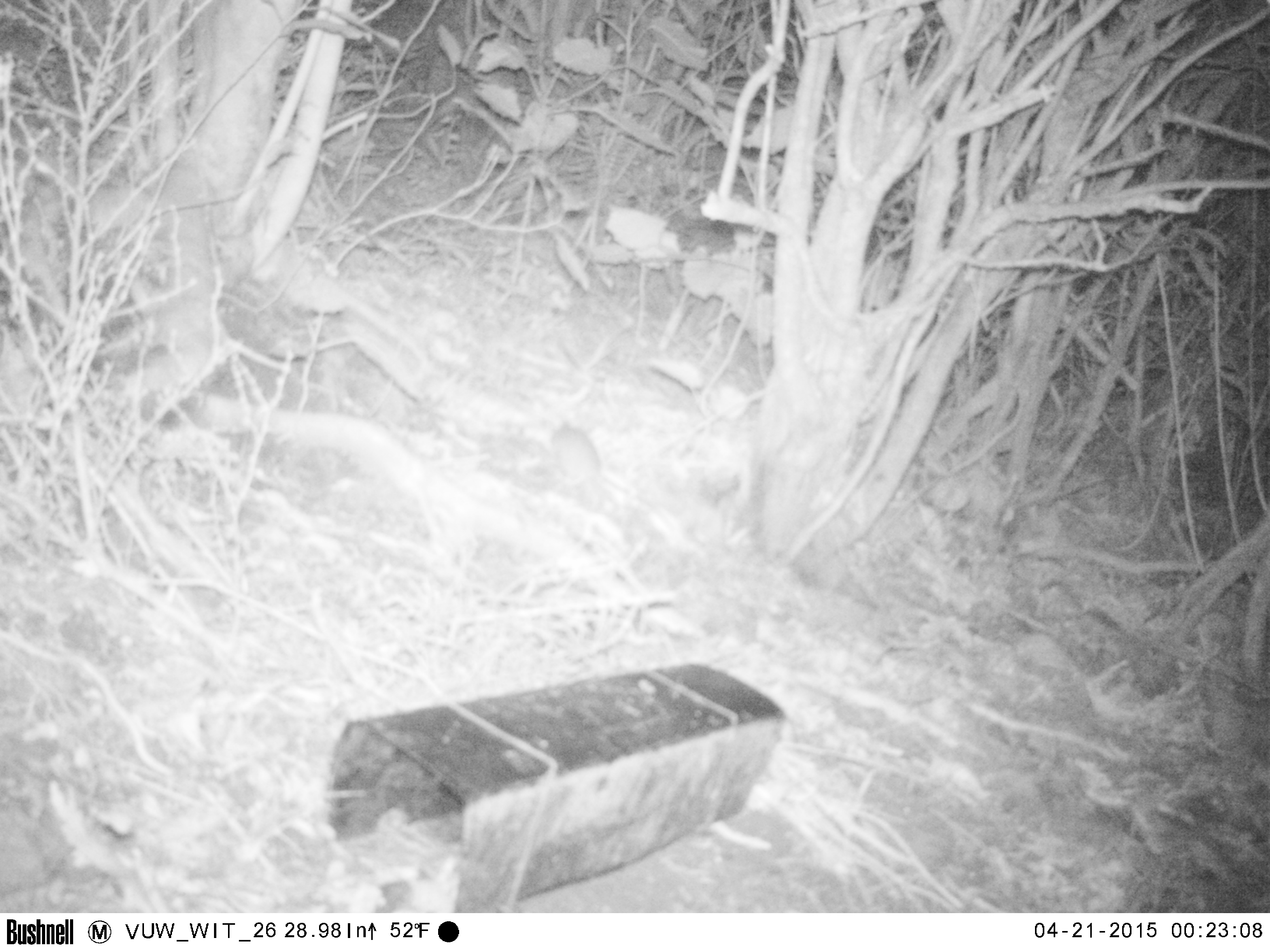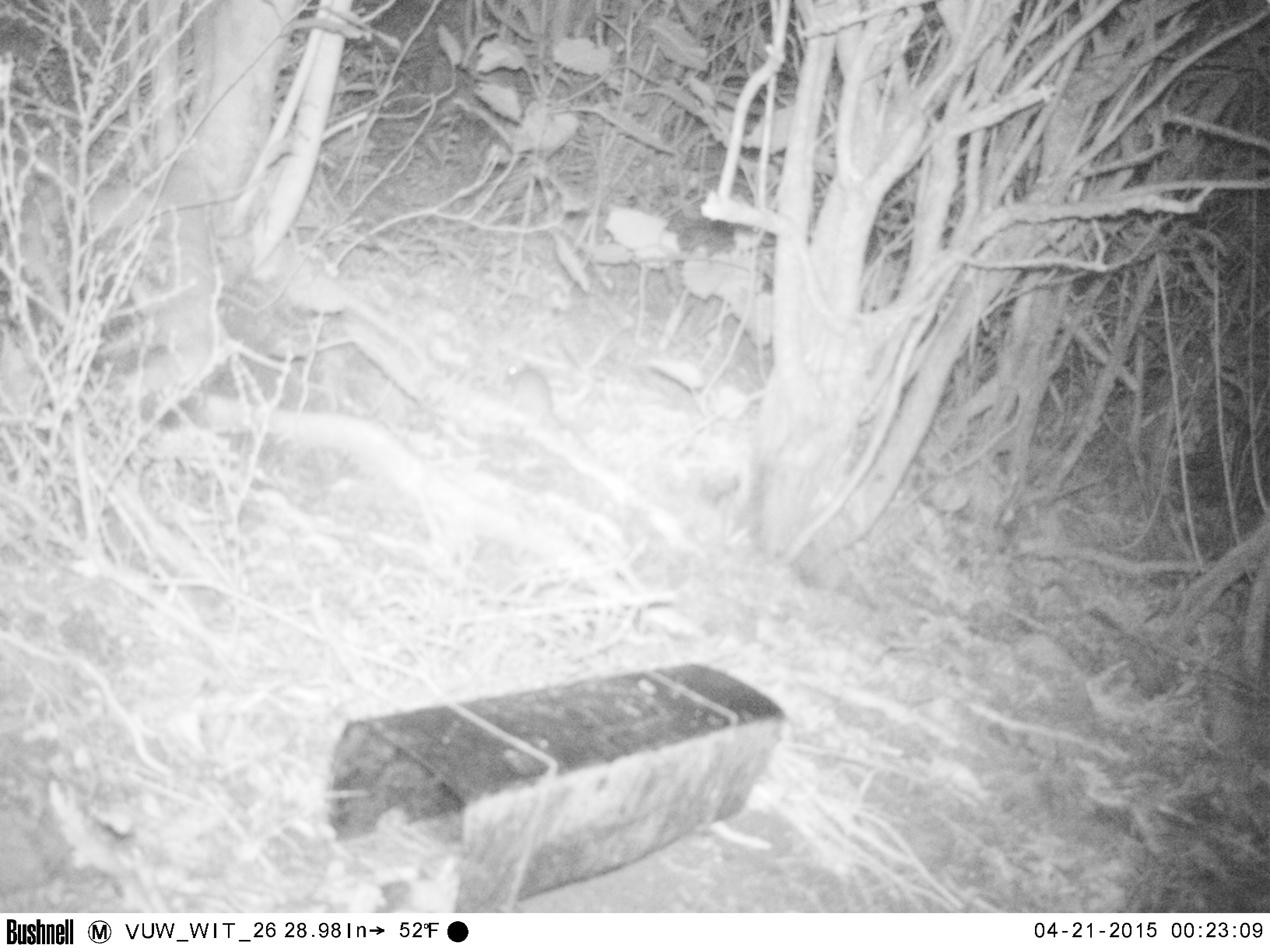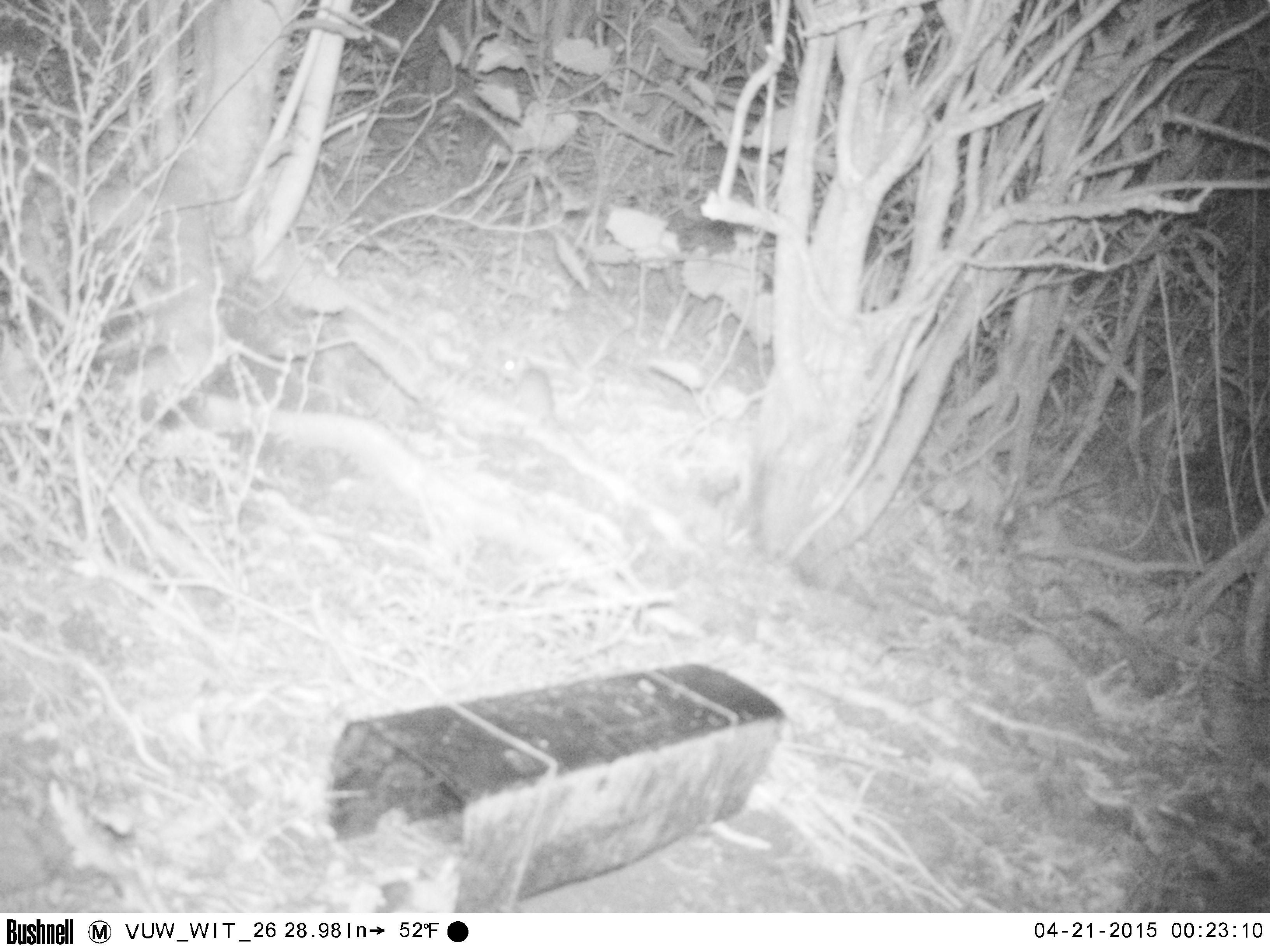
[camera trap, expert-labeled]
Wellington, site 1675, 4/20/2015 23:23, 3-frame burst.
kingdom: Animalia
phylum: Chordata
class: Mammalia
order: Rodentia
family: Muridae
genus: Rattus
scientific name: Rattus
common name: rat